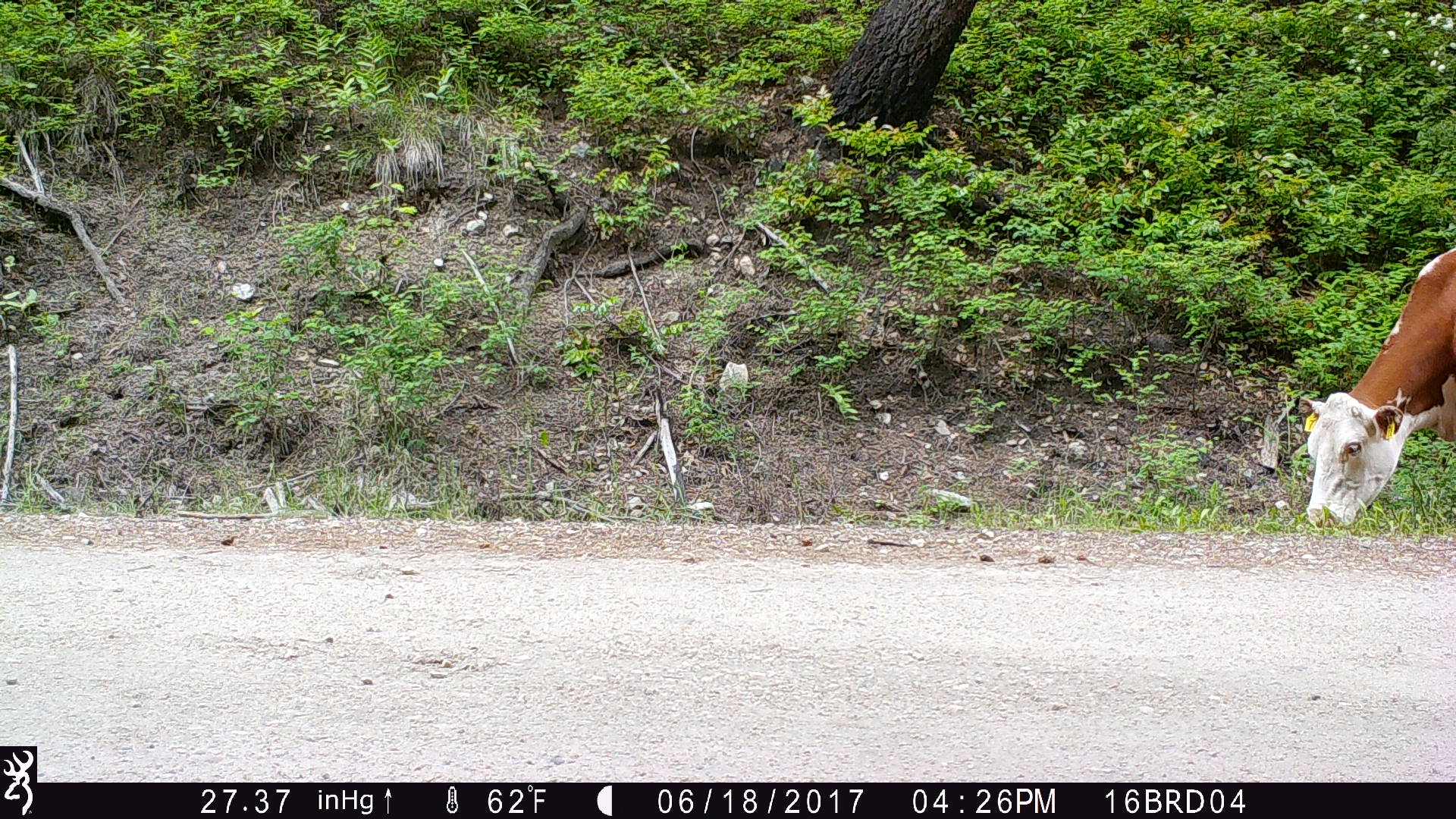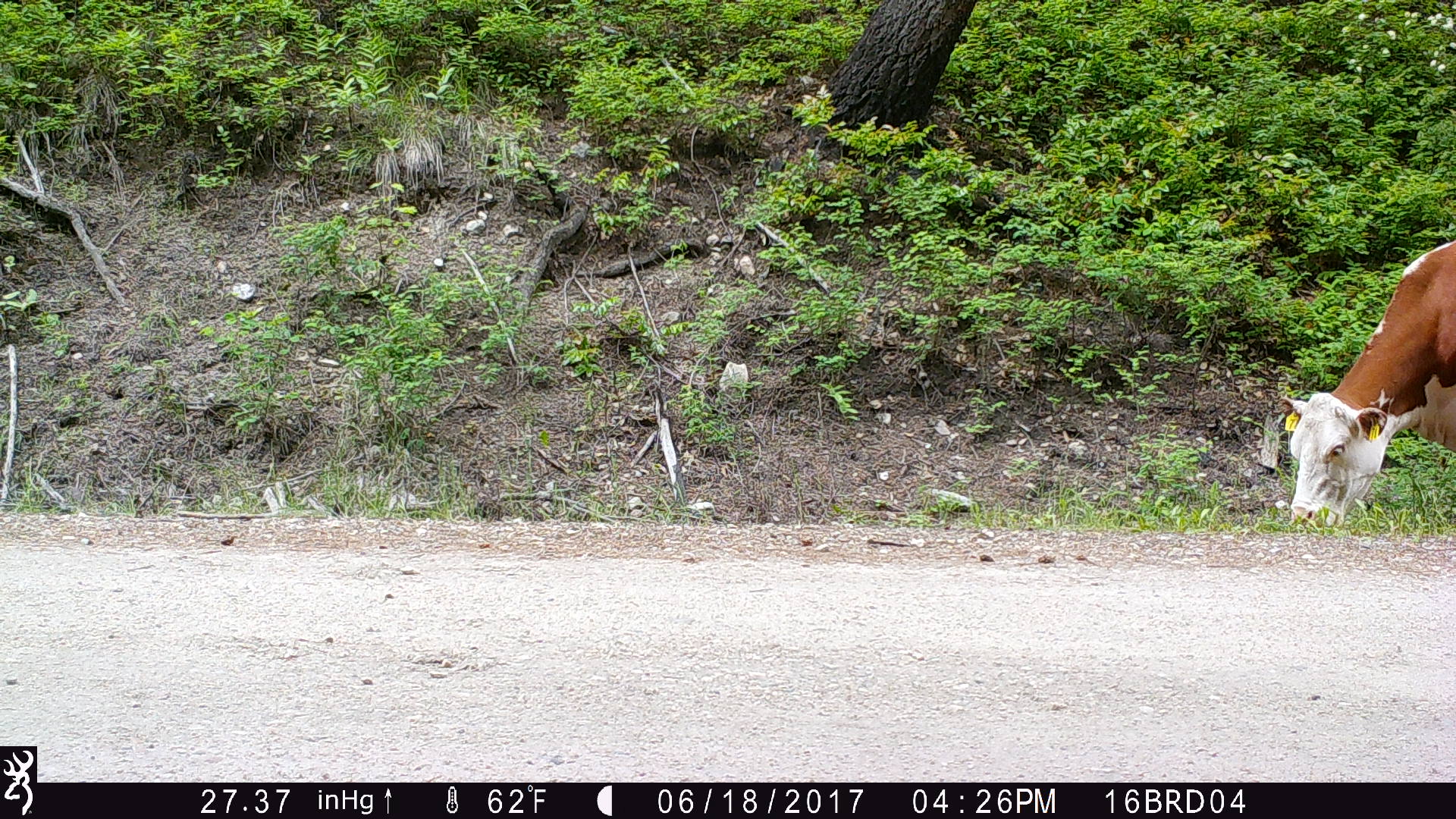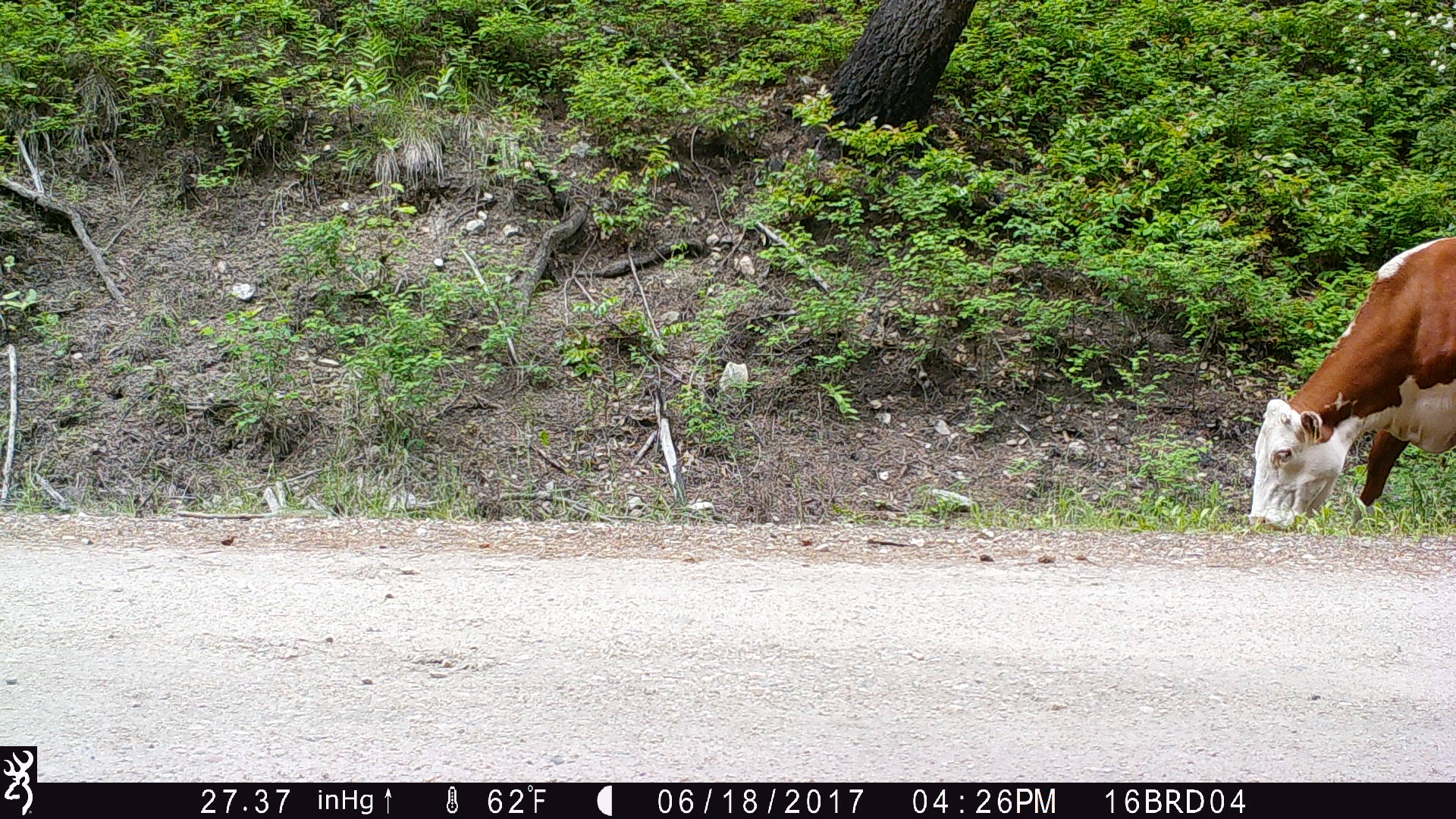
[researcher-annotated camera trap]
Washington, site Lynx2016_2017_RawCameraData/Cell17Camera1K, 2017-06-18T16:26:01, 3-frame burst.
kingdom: Animalia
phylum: Chordata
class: Mammalia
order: Artiodactyla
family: Bovidae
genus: Bos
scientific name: Bos taurus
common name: domestic cattle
Domestic cattle (Bos taurus). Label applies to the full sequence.